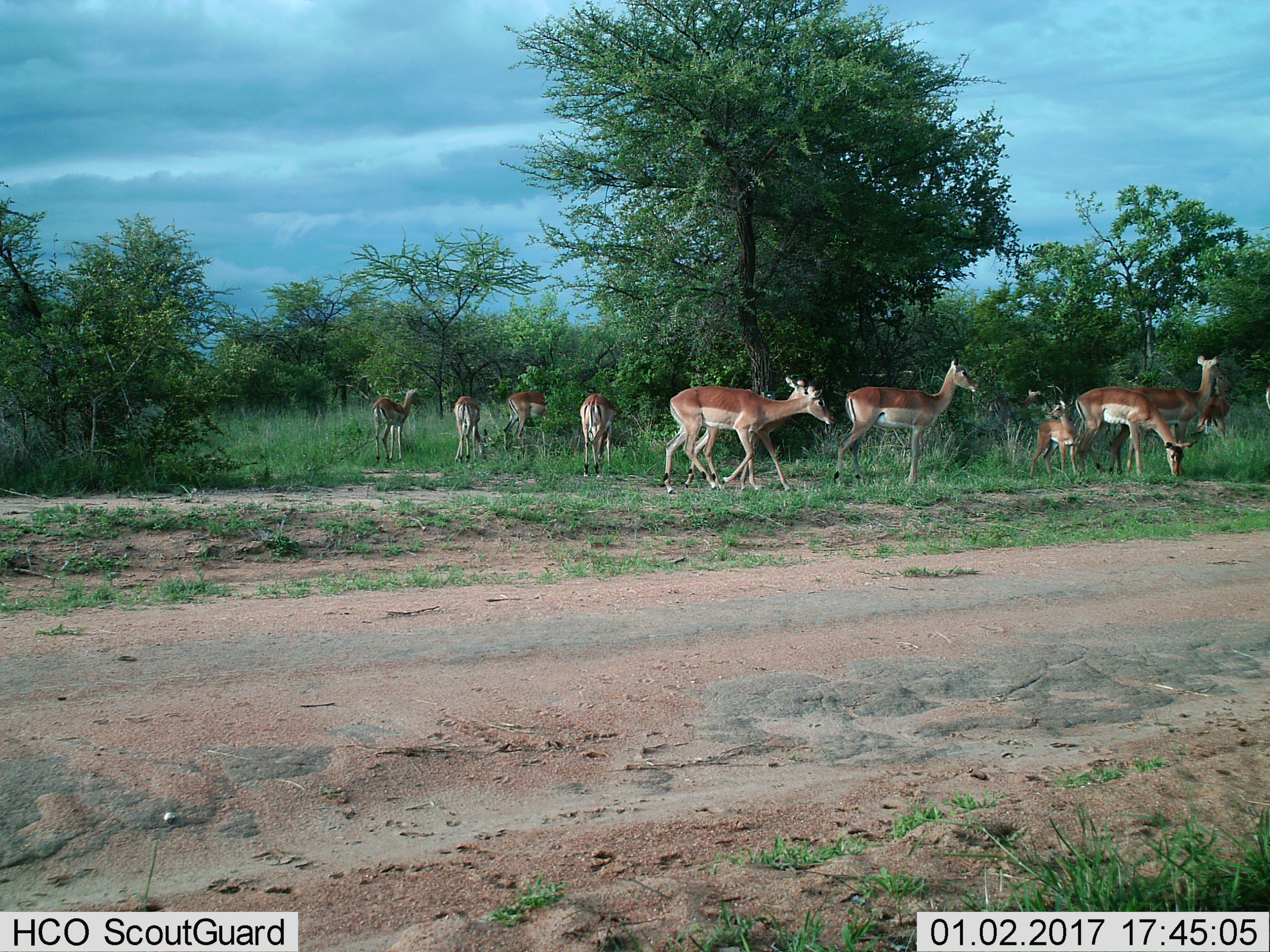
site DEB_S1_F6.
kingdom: Animalia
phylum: Chordata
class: Mammalia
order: Artiodactyla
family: Bovidae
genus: Aepyceros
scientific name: Aepyceros melampus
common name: impala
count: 11-50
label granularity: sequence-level